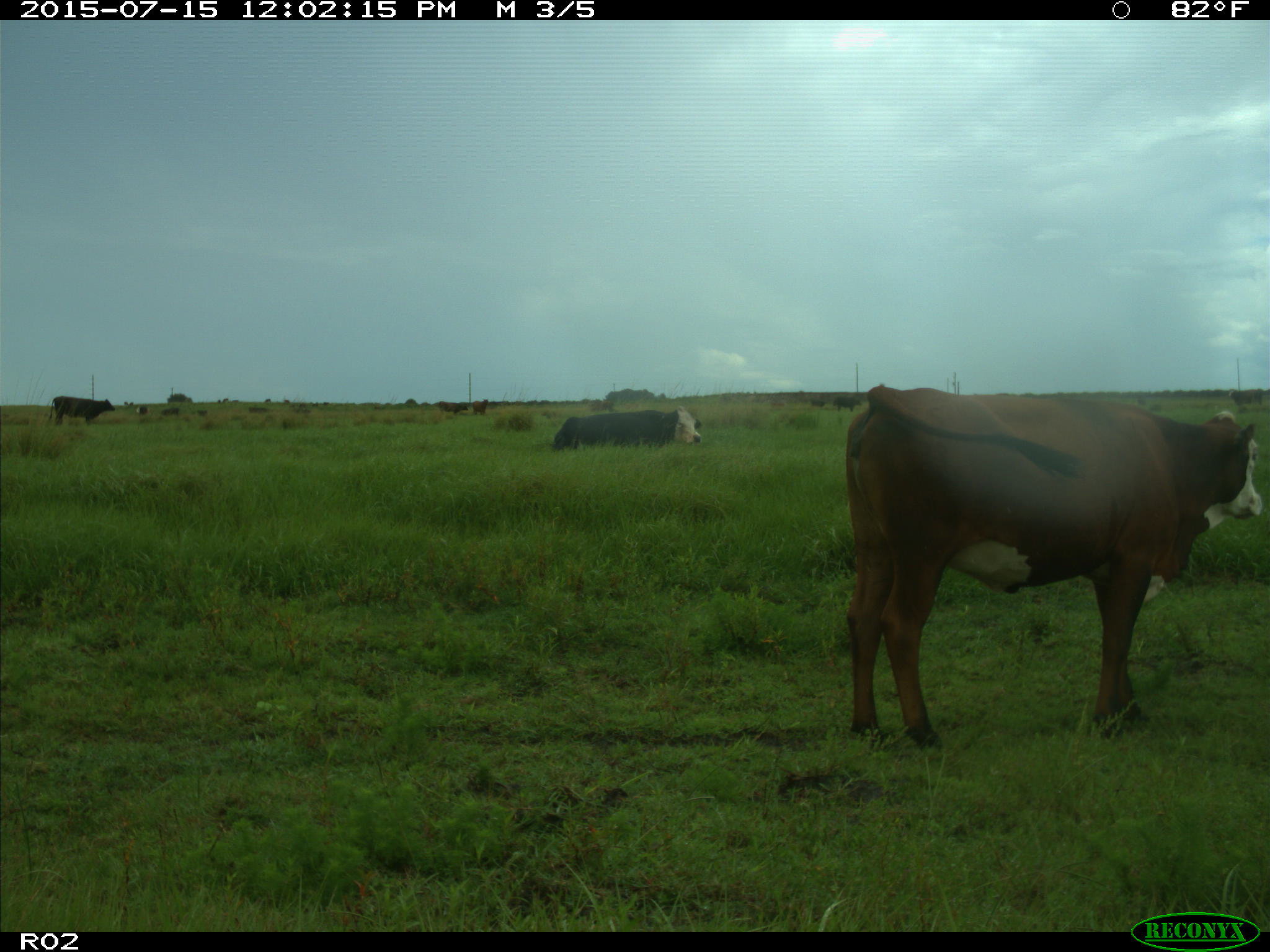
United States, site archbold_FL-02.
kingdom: Animalia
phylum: Chordata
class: Mammalia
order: Artiodactyla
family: Bovidae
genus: Bos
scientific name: Bos taurus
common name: domestic cow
Bos taurus (domestic cow).